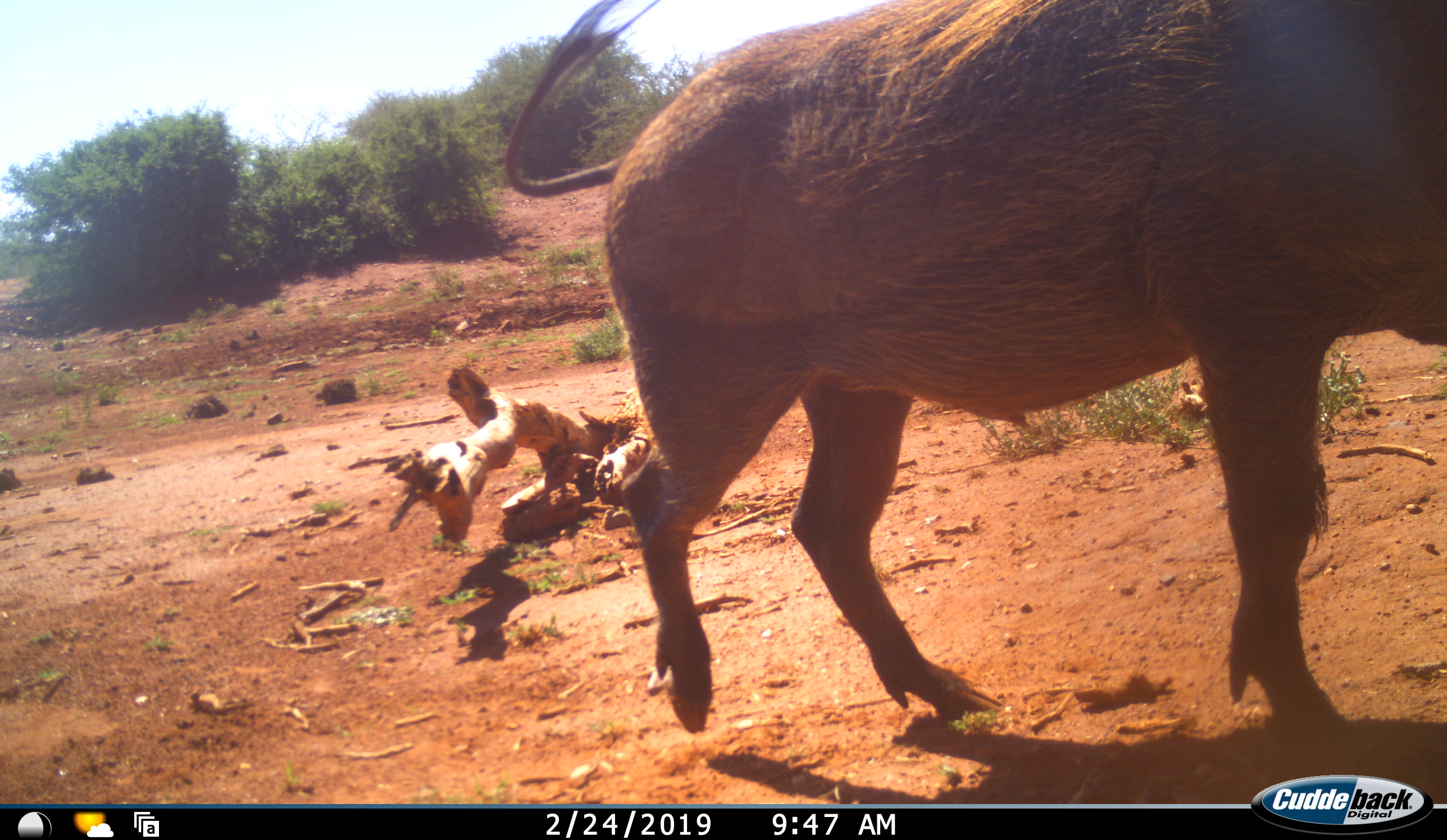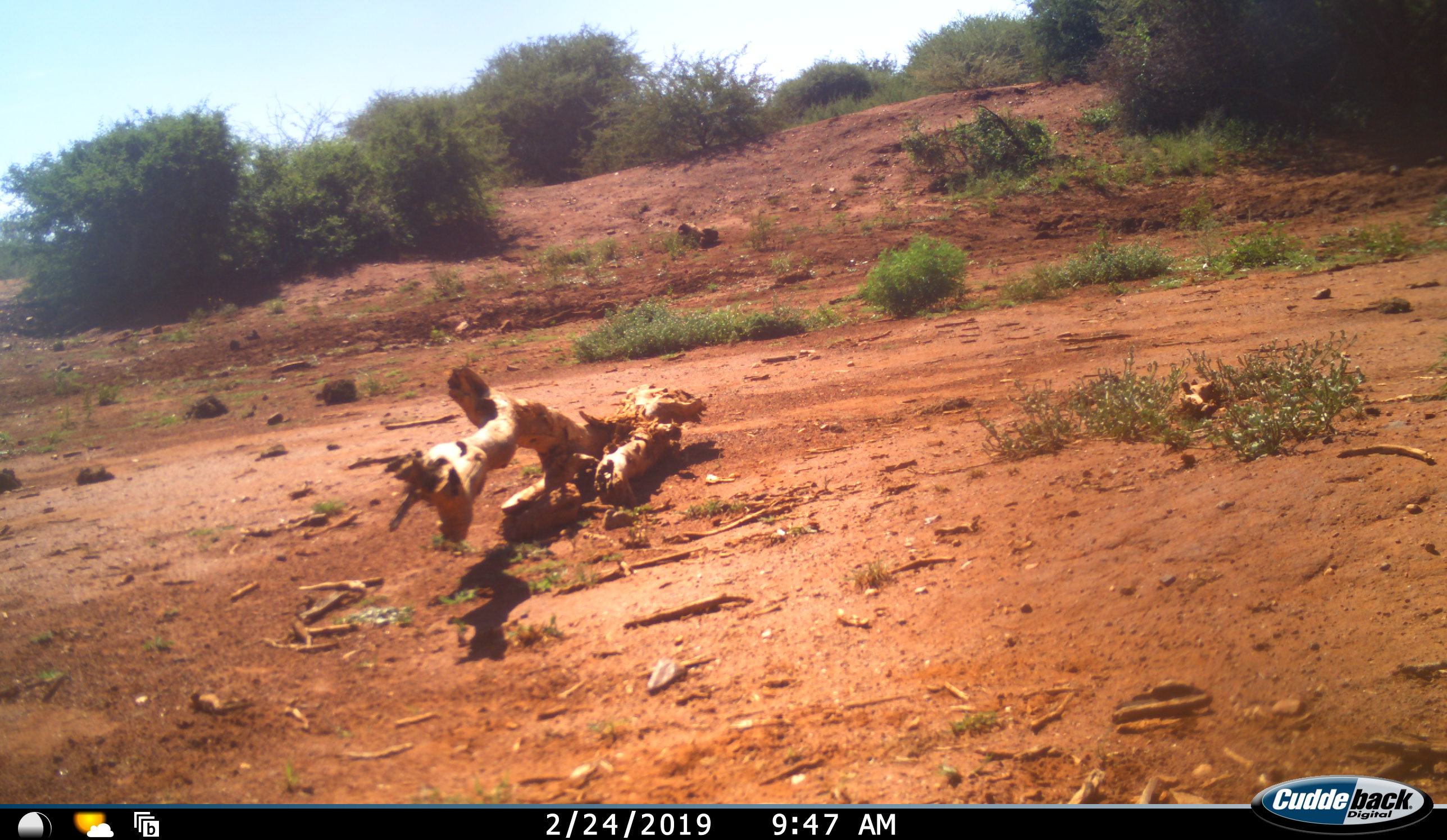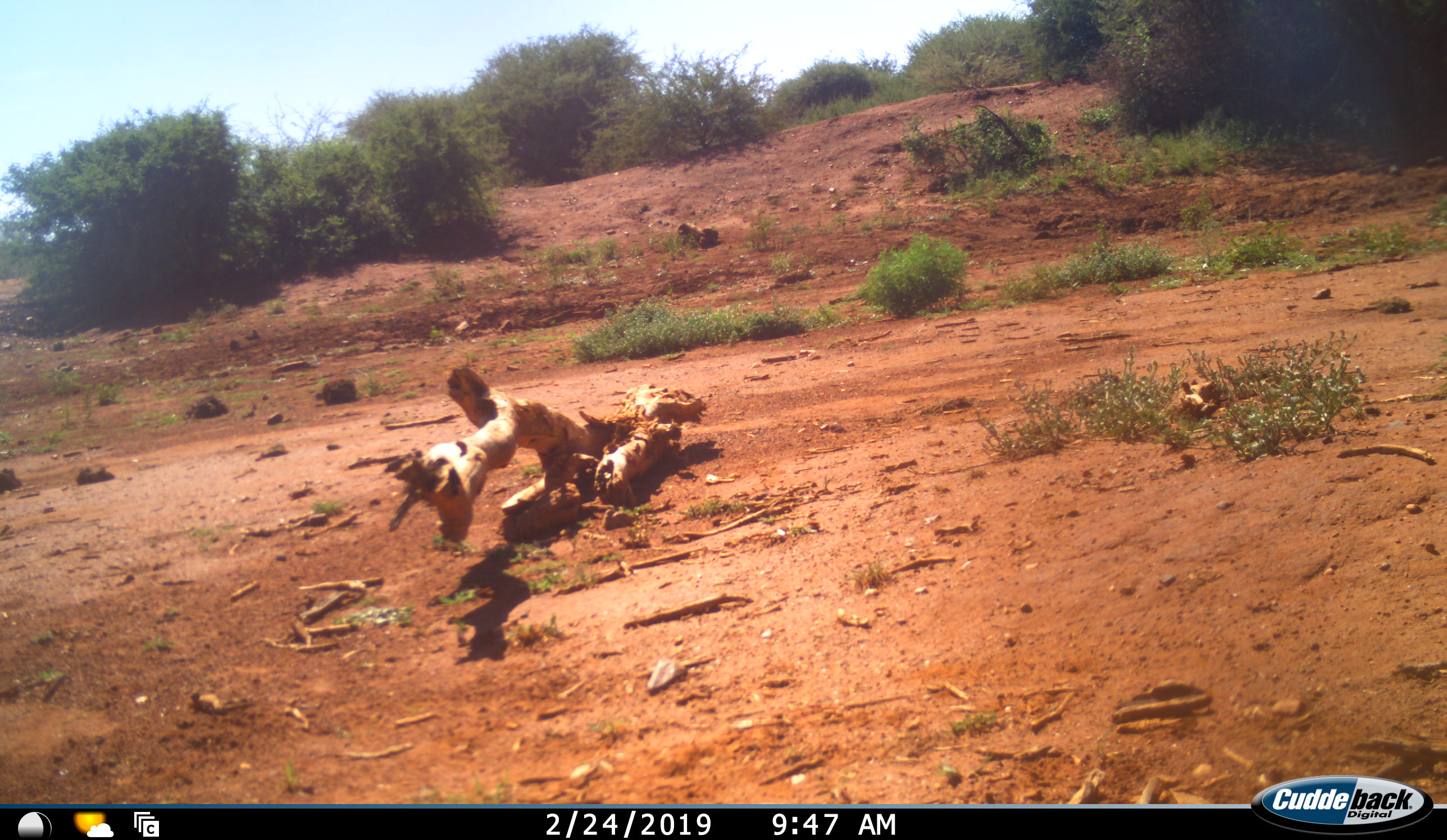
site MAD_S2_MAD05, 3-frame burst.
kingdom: Animalia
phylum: Chordata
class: Mammalia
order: Artiodactyla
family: Suidae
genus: Phacochoerus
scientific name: Phacochoerus africanus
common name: warthog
Warthog (Phacochoerus africanus), count 1. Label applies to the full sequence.